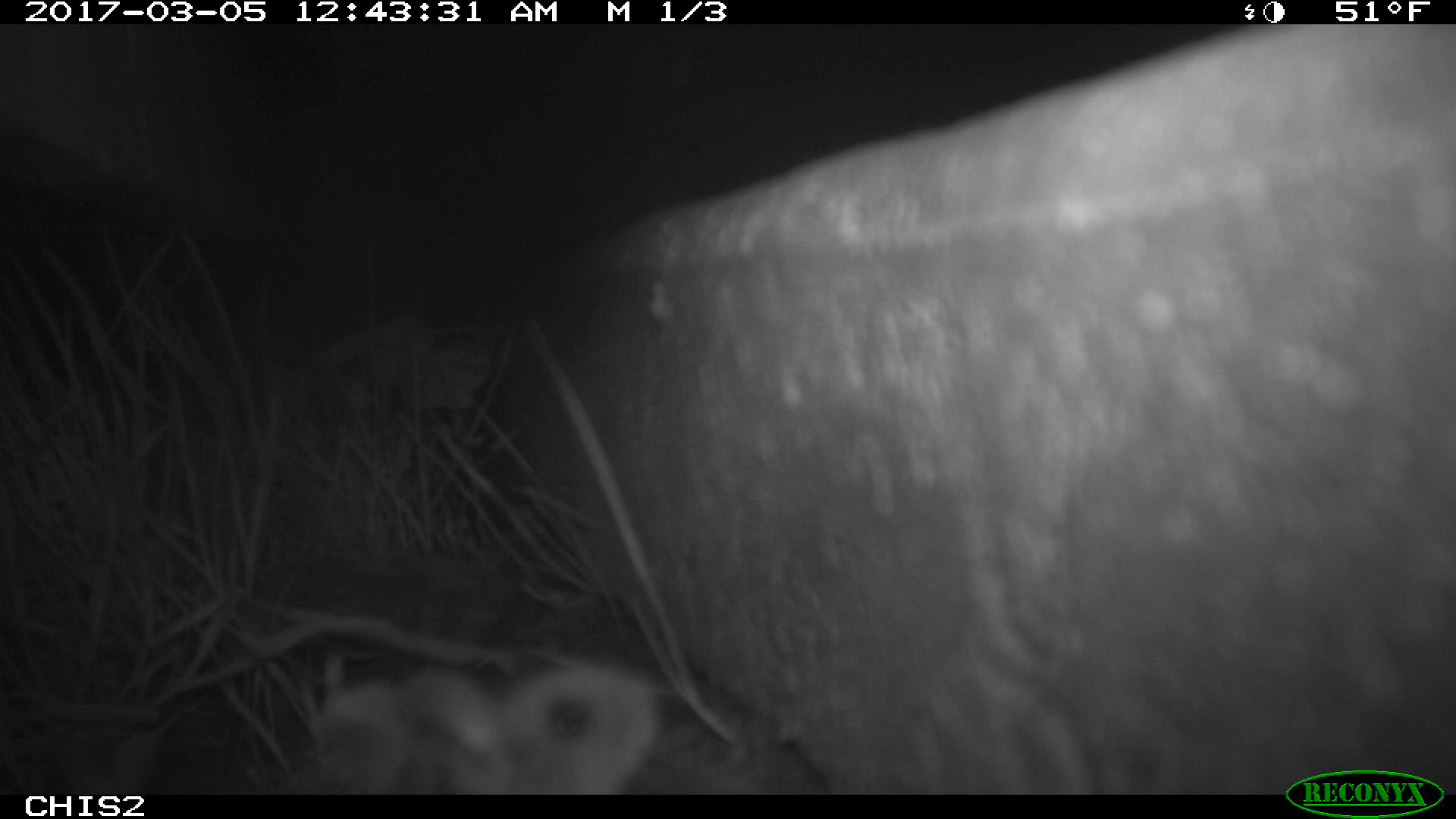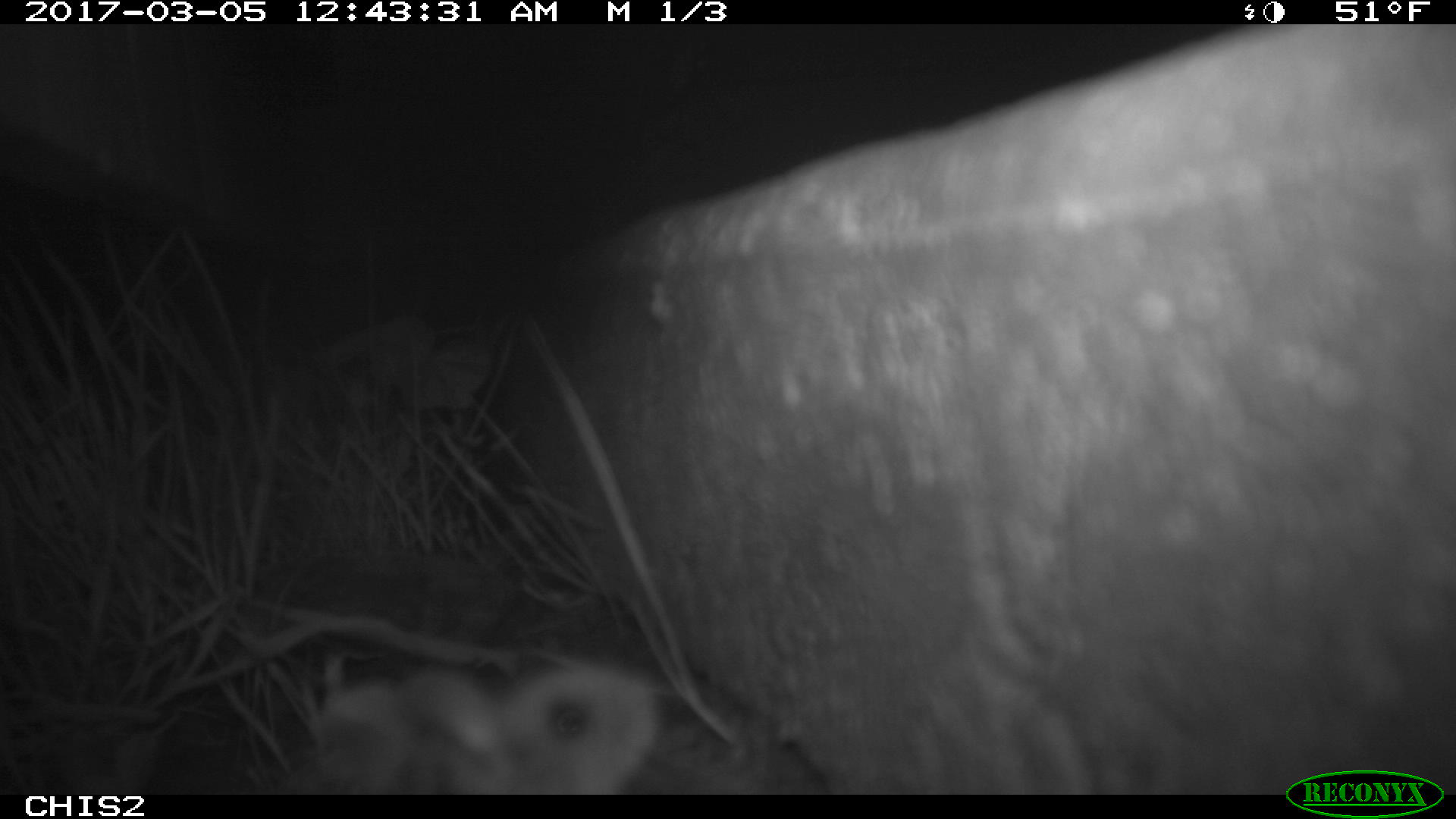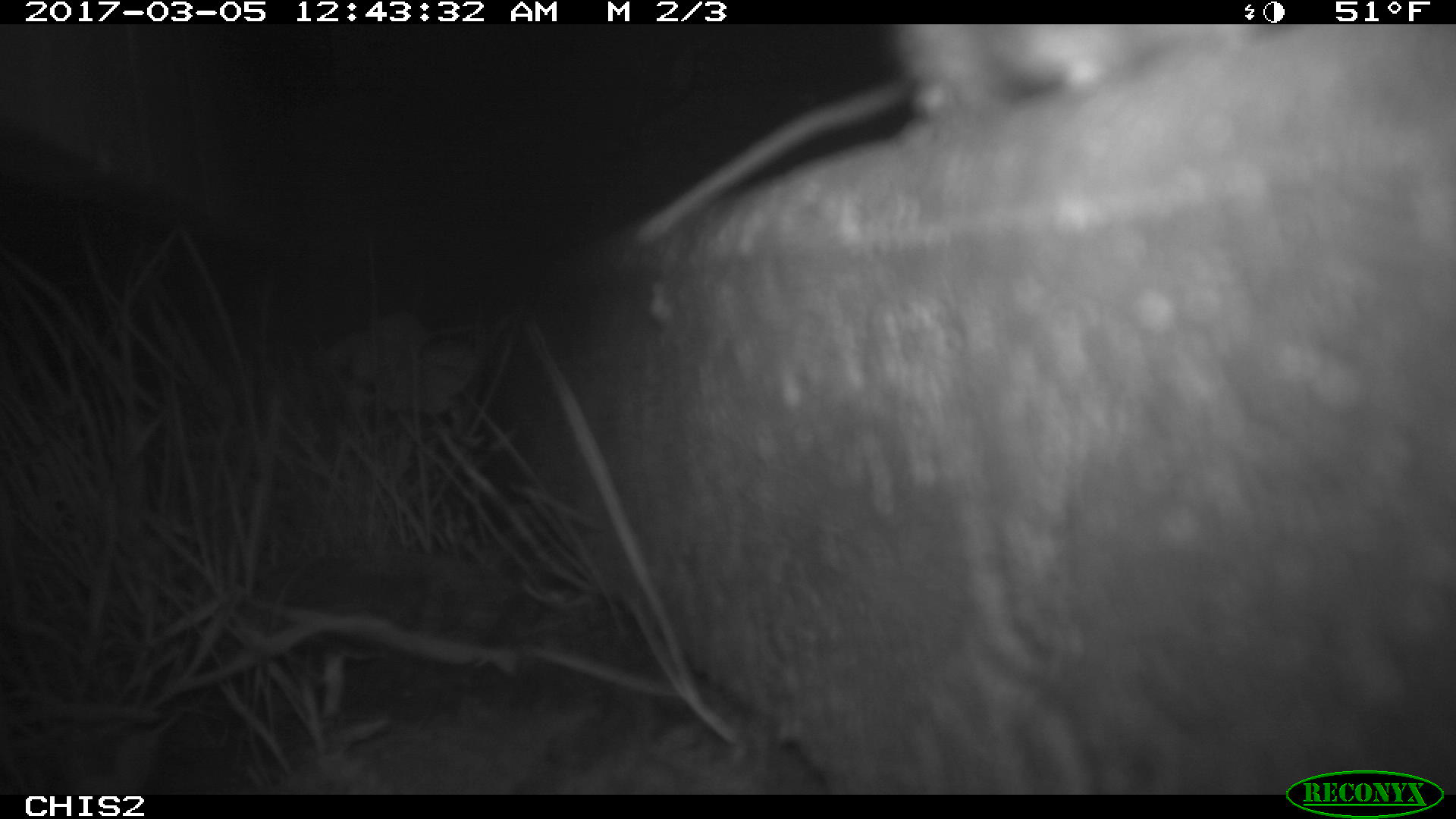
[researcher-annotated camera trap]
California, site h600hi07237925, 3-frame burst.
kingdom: Animalia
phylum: Chordata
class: Mammalia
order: Rodentia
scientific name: Rodentia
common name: rodent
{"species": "rodent (Rodentia)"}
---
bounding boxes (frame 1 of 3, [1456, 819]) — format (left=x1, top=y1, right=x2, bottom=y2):
rodent: (left=283, top=653, right=664, bottom=795)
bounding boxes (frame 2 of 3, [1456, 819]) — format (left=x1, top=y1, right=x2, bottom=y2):
rodent: (left=275, top=661, right=663, bottom=793)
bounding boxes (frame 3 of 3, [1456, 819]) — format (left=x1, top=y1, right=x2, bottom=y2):
rodent: (left=637, top=25, right=1244, bottom=246)